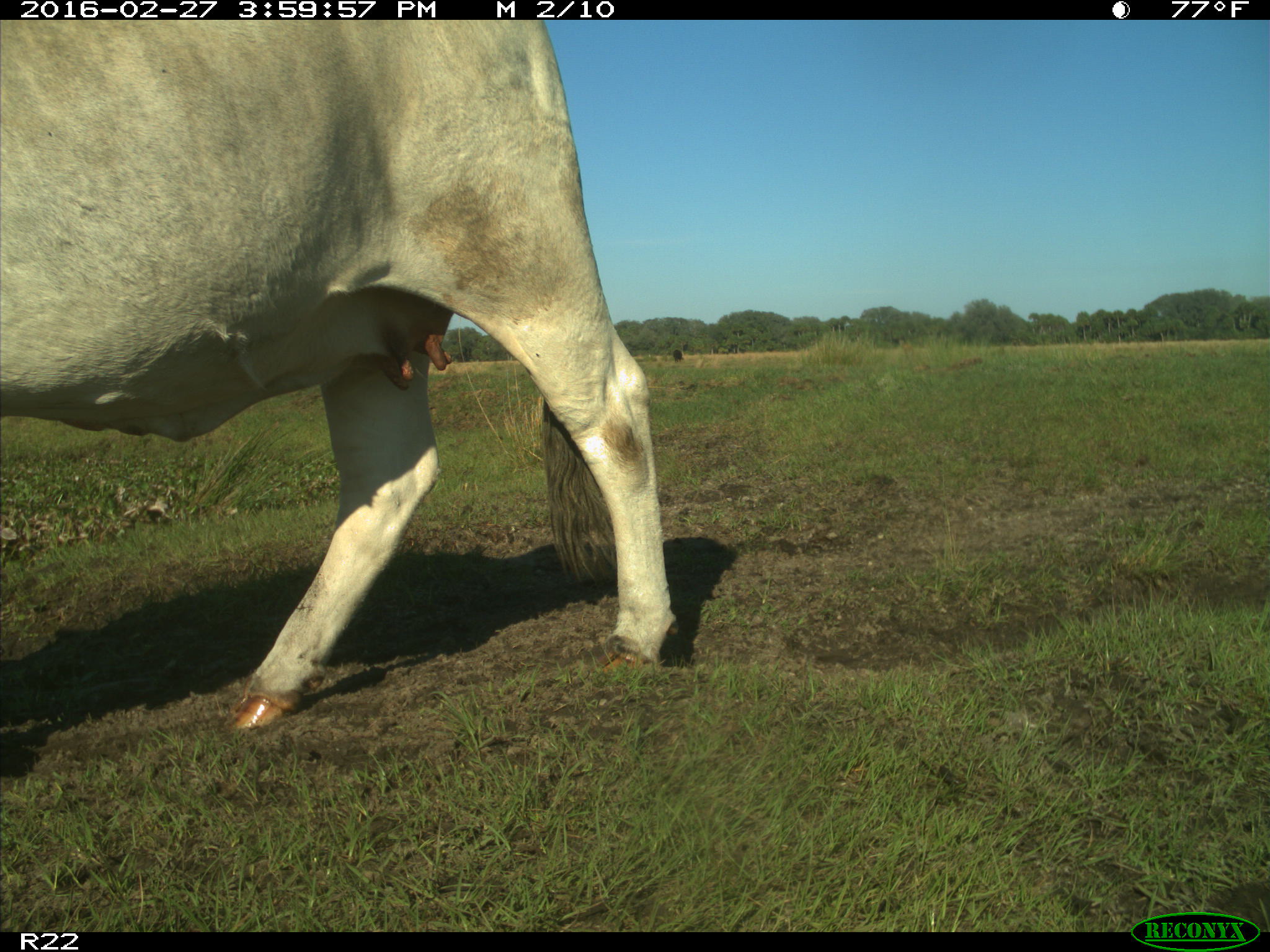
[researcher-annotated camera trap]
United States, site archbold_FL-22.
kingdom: Animalia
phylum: Chordata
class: Mammalia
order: Artiodactyla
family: Bovidae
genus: Bos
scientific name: Bos taurus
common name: domestic cow